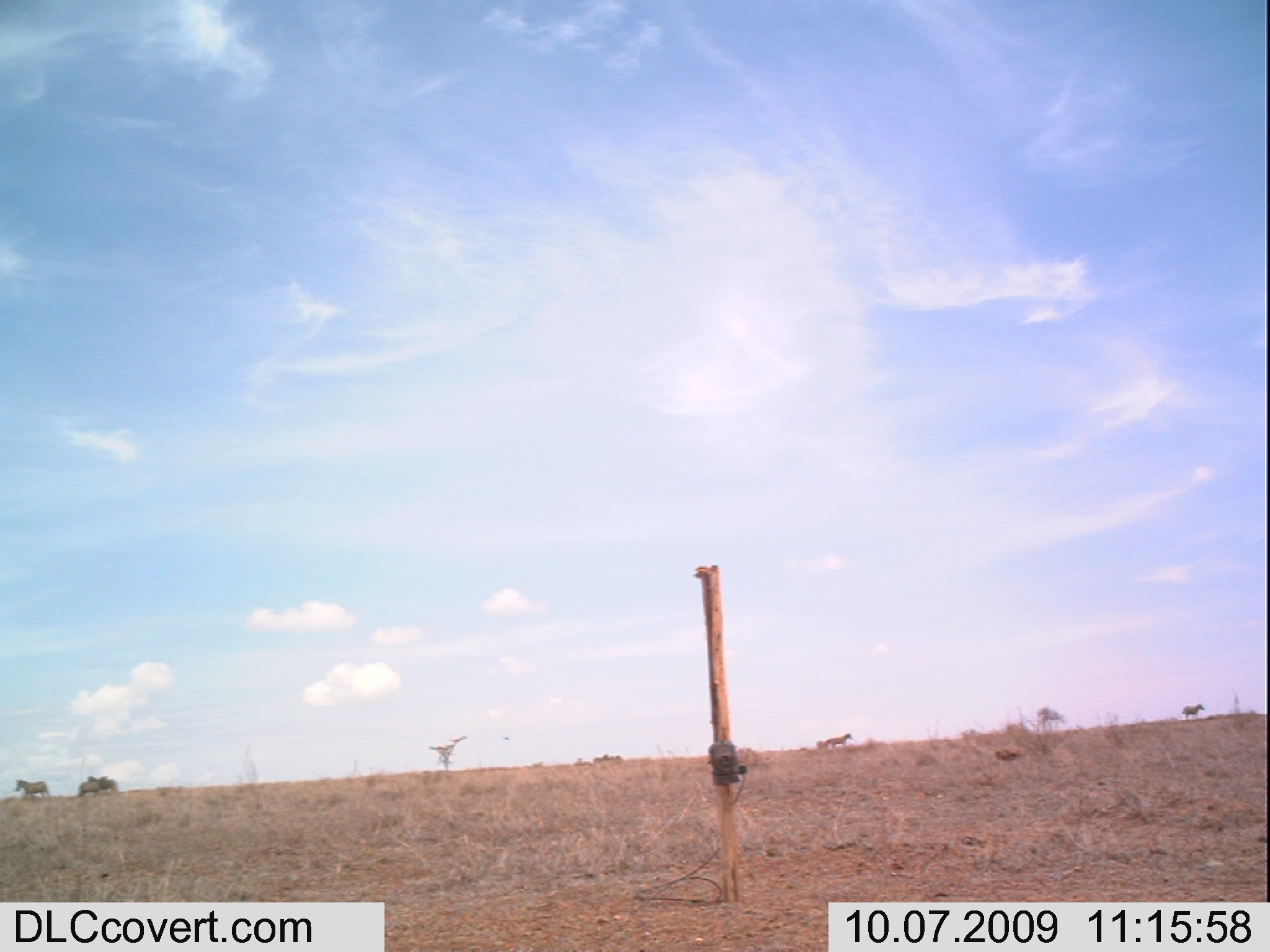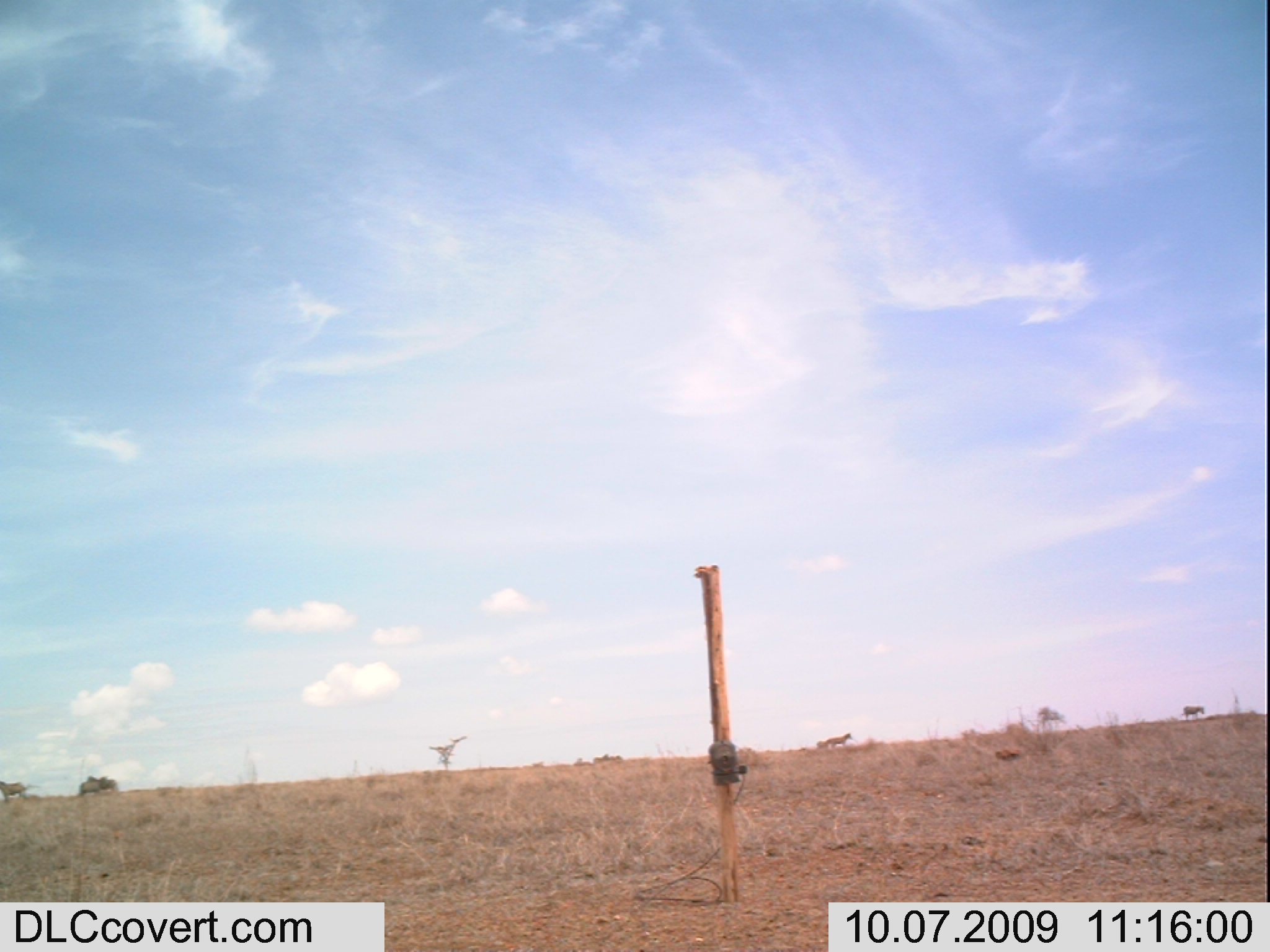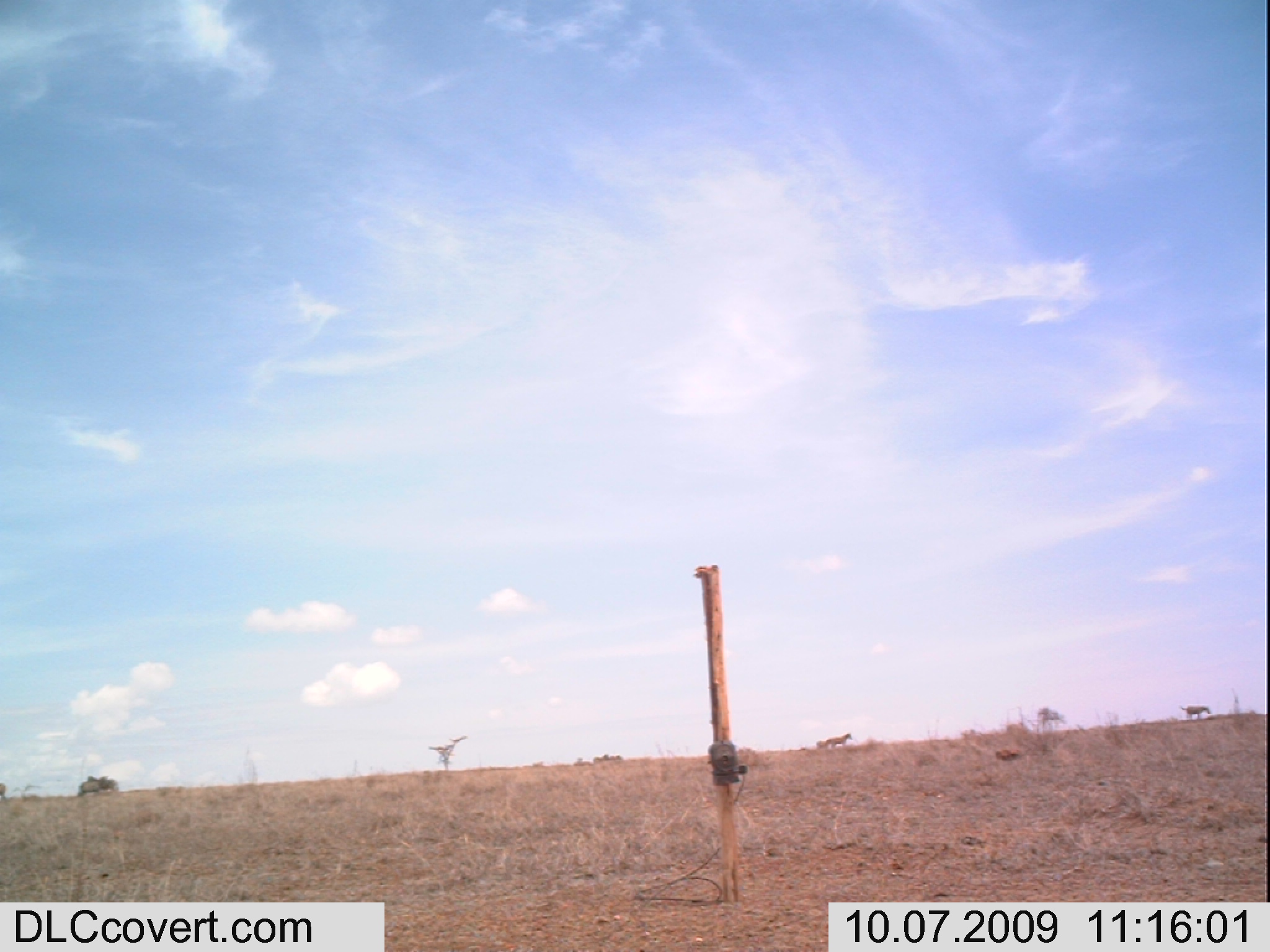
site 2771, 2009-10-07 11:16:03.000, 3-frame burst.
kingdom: Animalia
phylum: Chordata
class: Mammalia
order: Perissodactyla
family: Equidae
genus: Equus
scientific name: Equus quagga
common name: plains zebra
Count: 11.